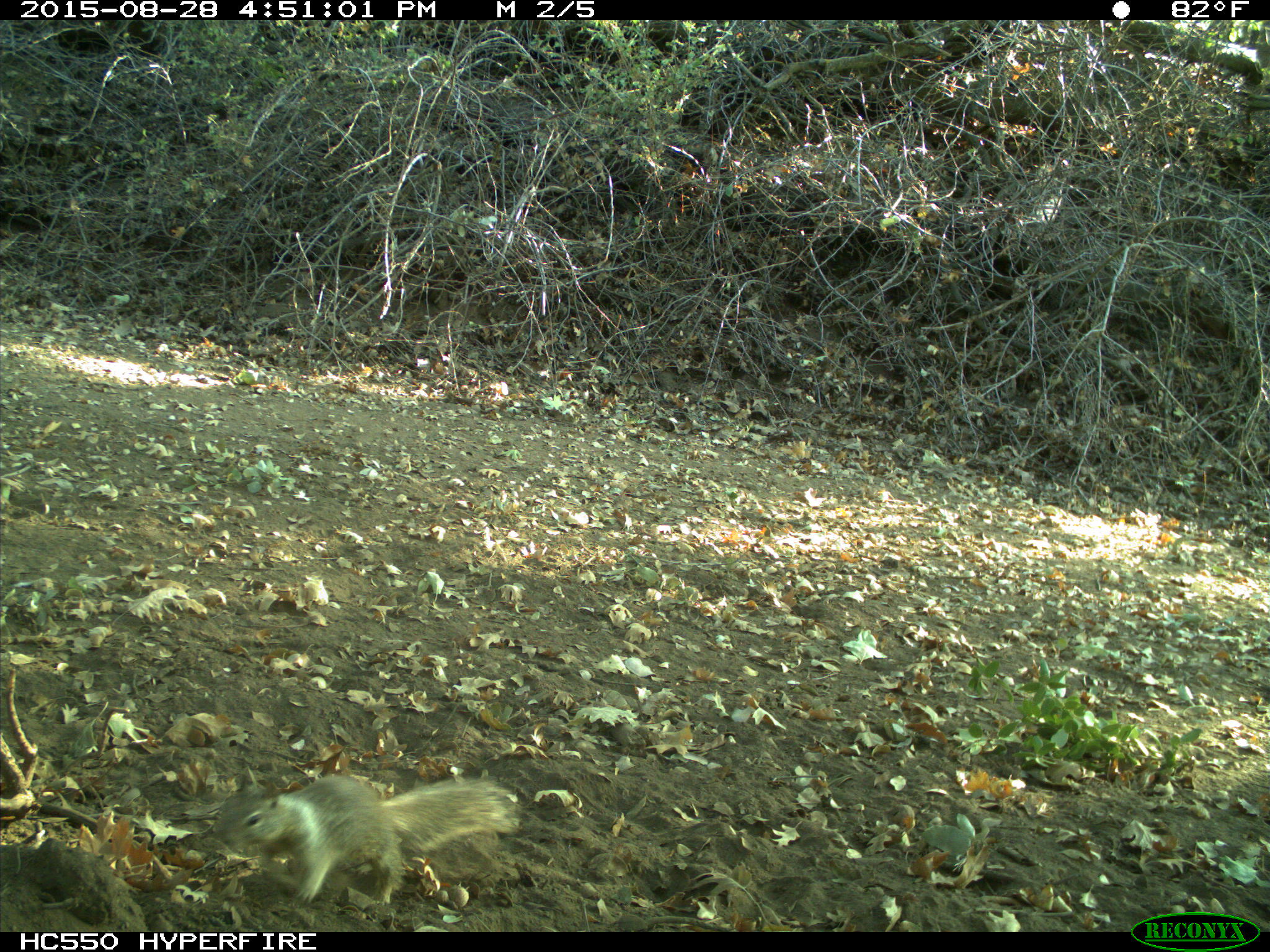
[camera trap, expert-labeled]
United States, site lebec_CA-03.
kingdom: Animalia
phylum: Chordata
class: Mammalia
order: Rodentia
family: Sciuridae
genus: Otospermophilus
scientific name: Otospermophilus beecheyi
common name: california ground squirrel